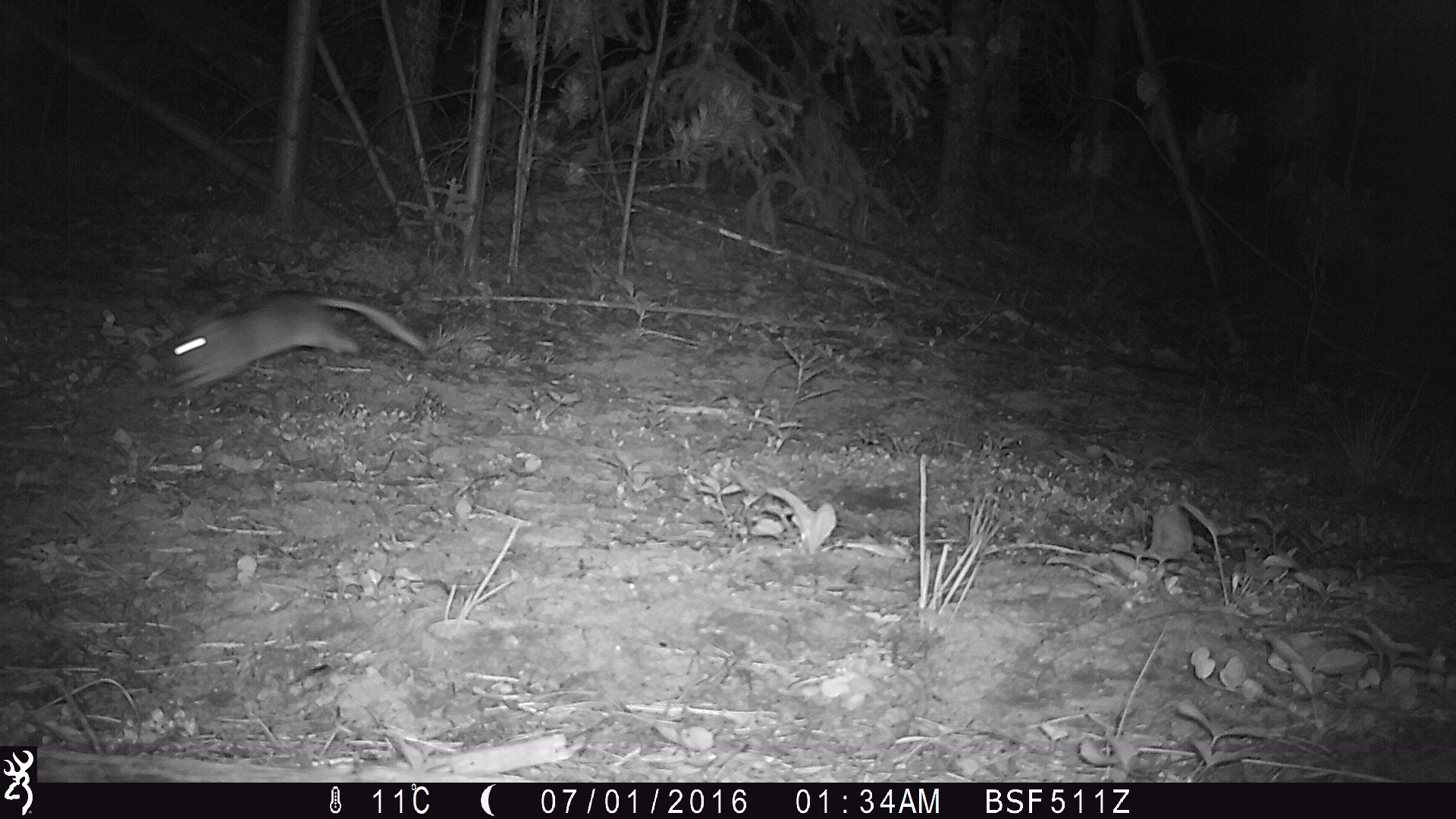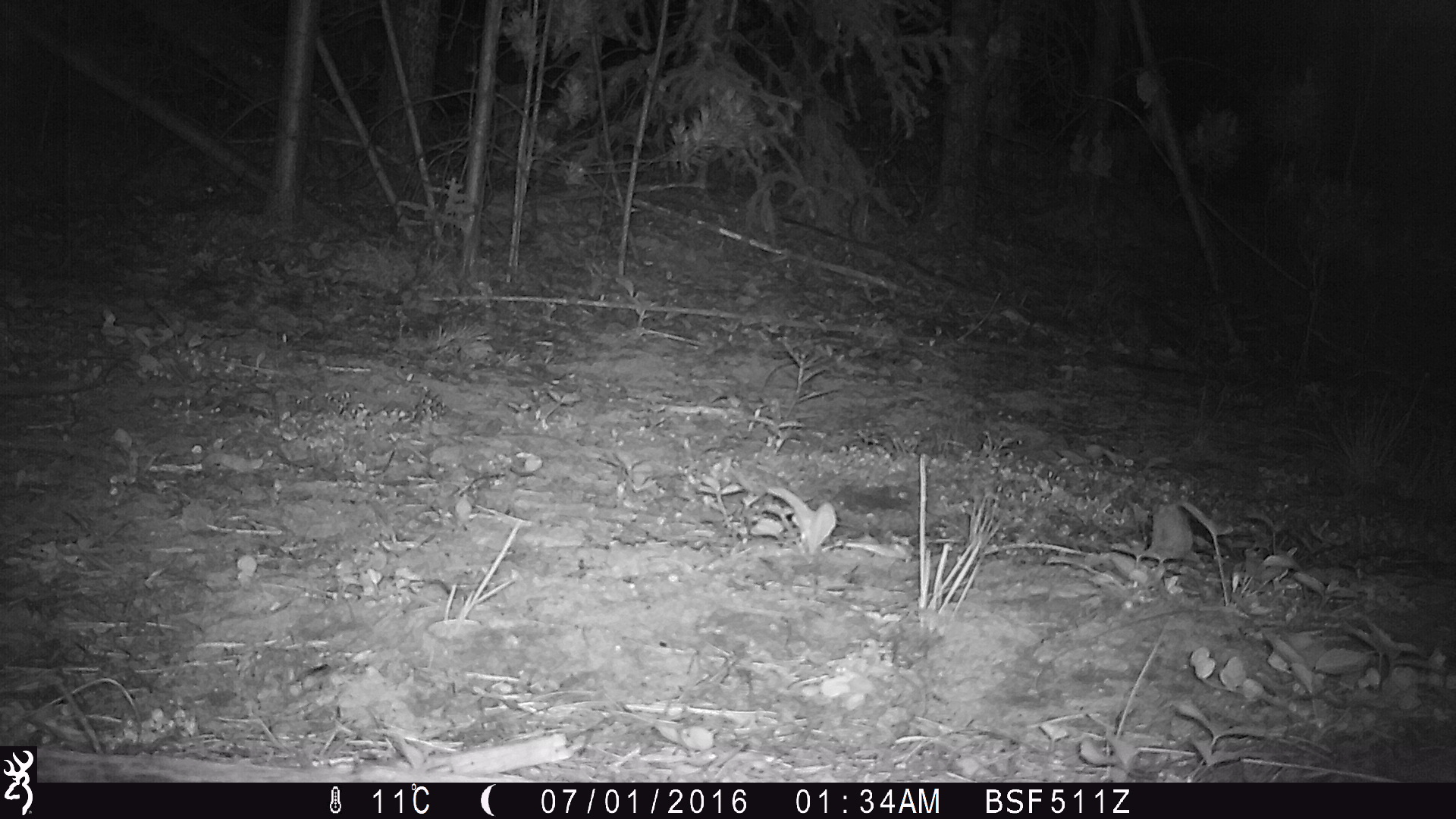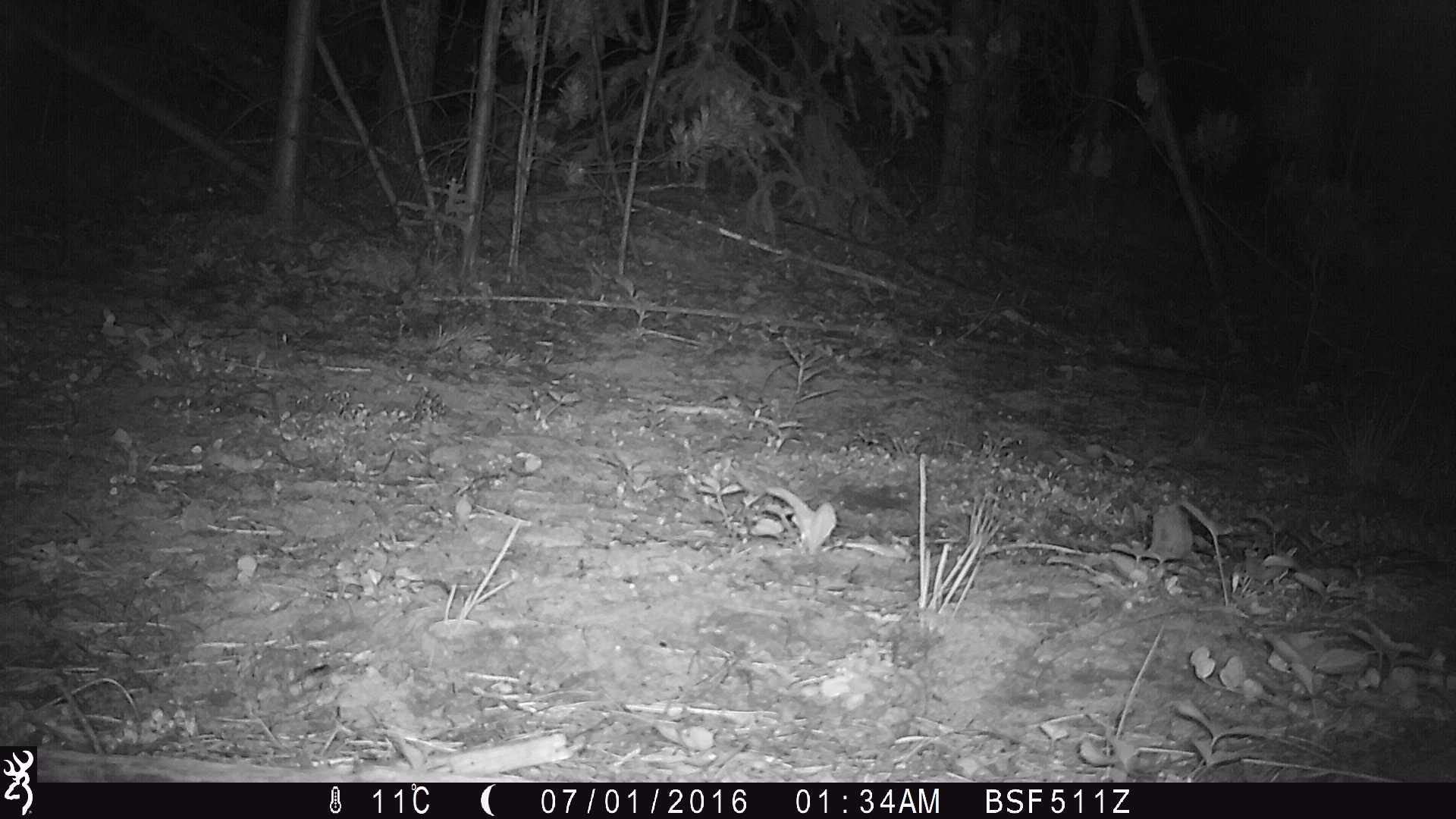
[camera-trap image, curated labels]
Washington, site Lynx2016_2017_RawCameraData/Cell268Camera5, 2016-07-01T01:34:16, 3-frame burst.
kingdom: Animalia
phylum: Chordata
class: Mammalia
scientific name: Mammalia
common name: small mammal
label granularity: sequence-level